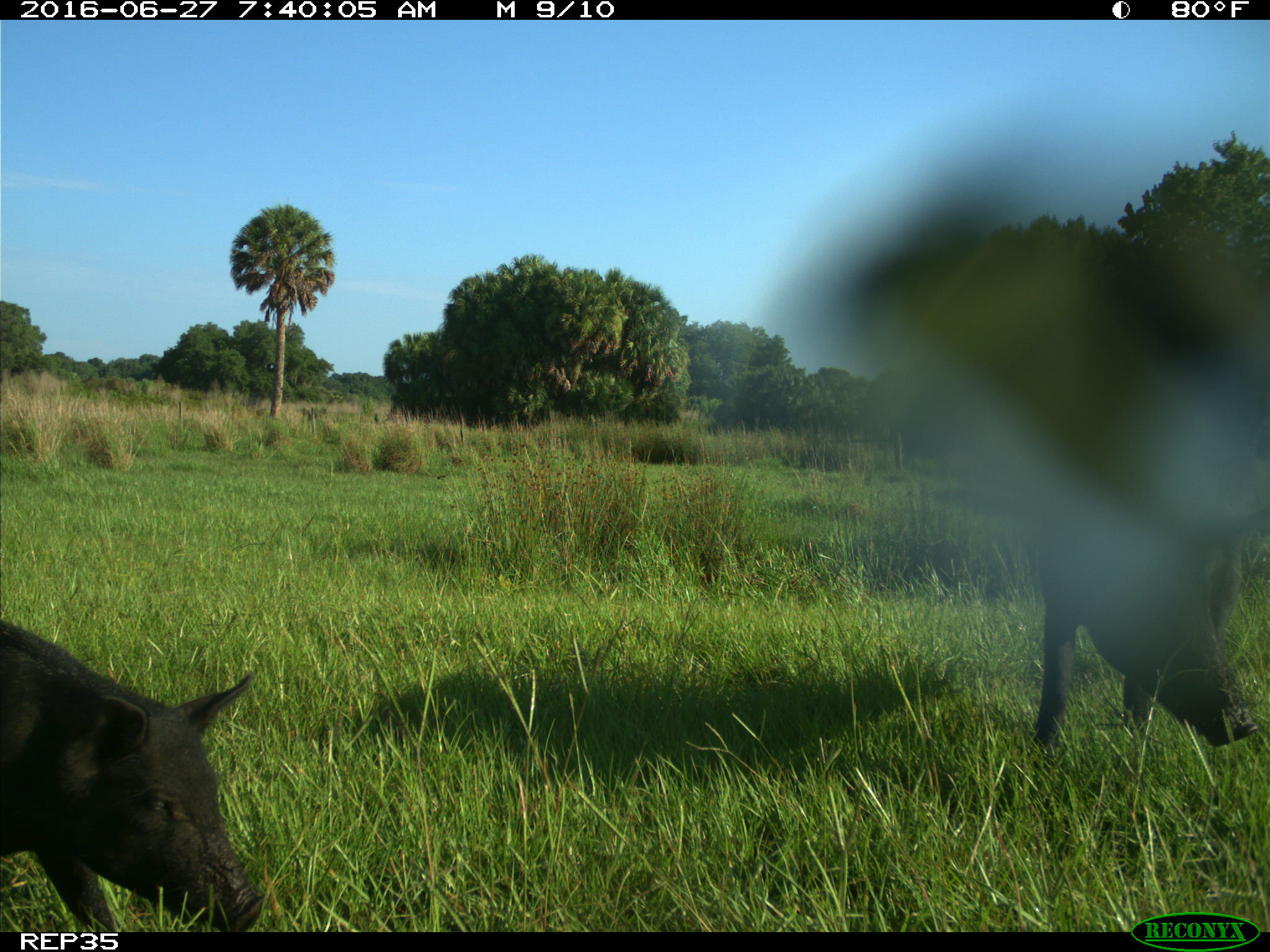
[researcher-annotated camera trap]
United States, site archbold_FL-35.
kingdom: Animalia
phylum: Chordata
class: Mammalia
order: Artiodactyla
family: Suidae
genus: Sus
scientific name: Sus scrofa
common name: wild boar